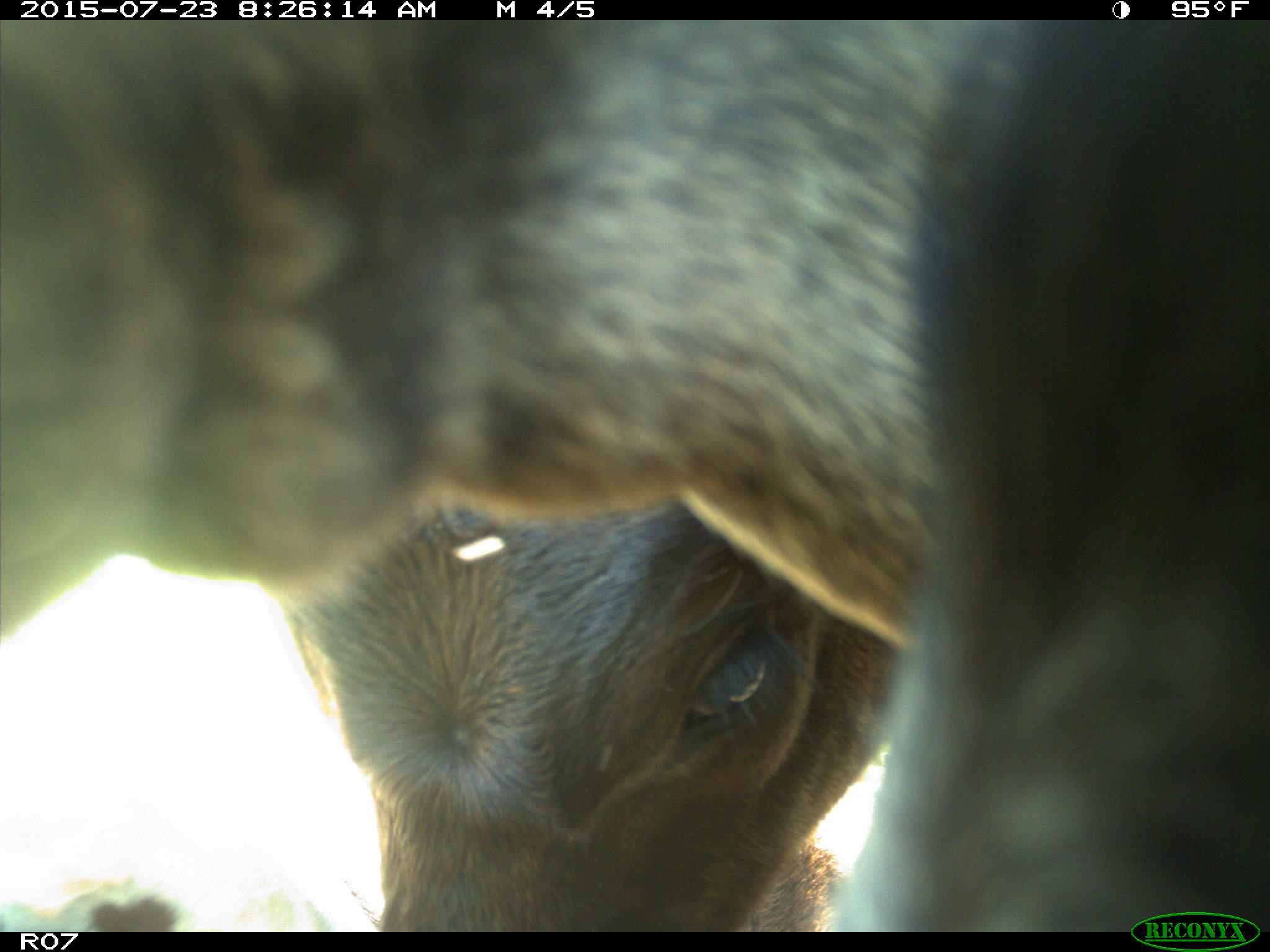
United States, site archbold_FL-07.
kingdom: Animalia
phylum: Chordata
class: Mammalia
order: Artiodactyla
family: Bovidae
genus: Bos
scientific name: Bos taurus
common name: domestic cow